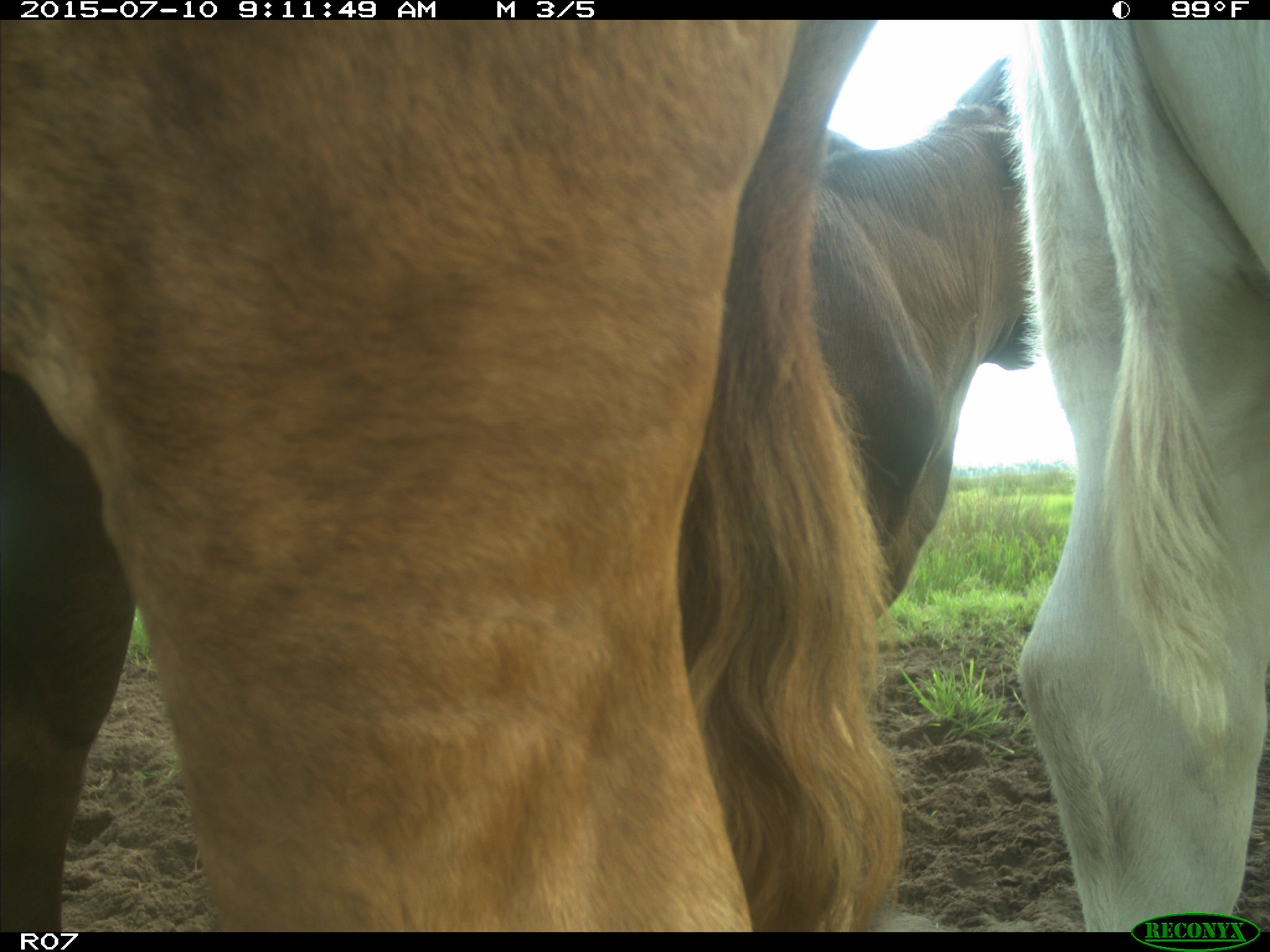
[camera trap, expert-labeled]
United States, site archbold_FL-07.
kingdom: Animalia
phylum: Chordata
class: Mammalia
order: Artiodactyla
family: Bovidae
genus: Bos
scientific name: Bos taurus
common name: domestic cow